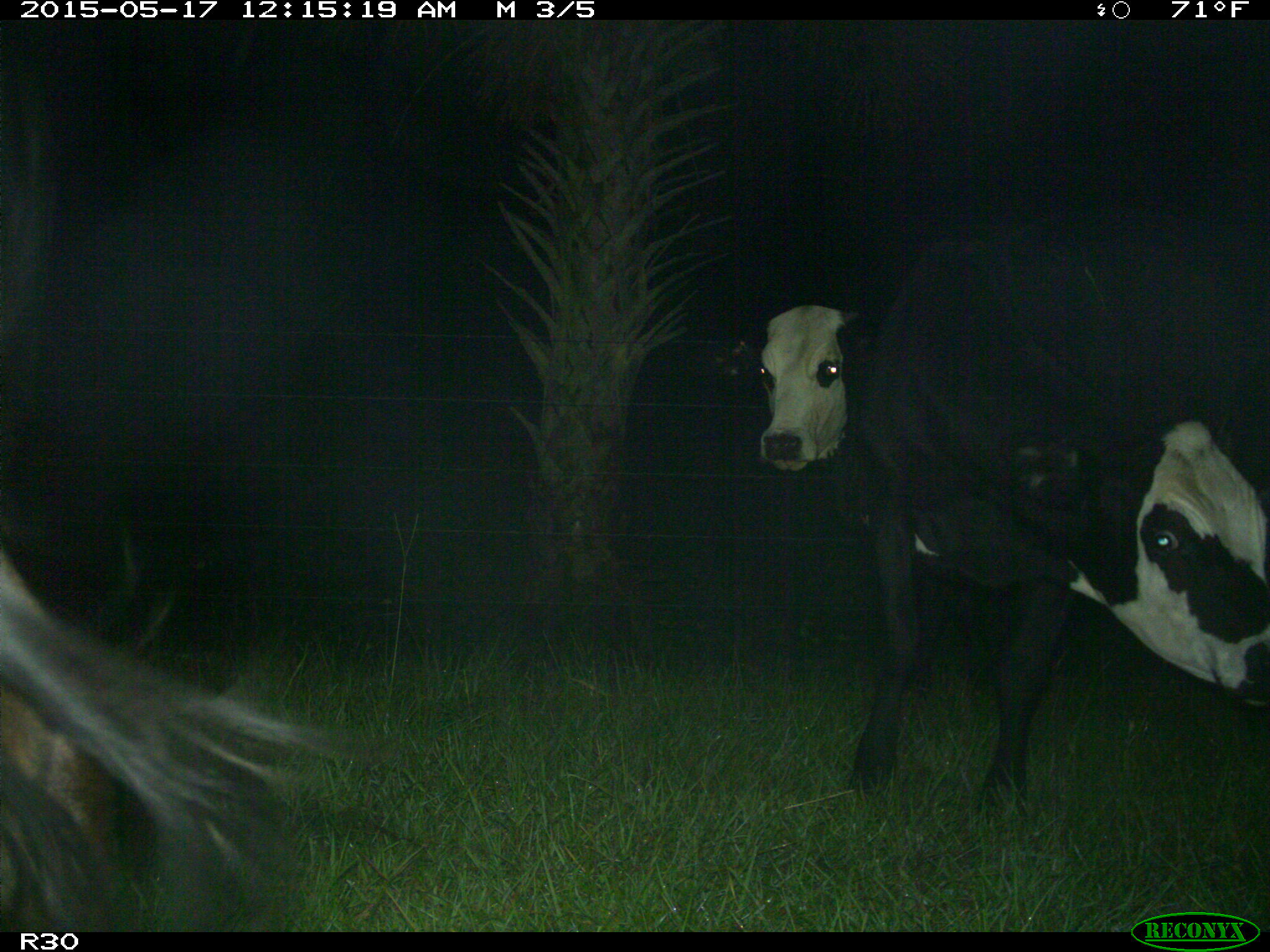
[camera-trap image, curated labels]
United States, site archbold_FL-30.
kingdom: Animalia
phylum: Chordata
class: Mammalia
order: Artiodactyla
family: Bovidae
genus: Bos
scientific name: Bos taurus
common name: domestic cow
Bos taurus (domestic cow).